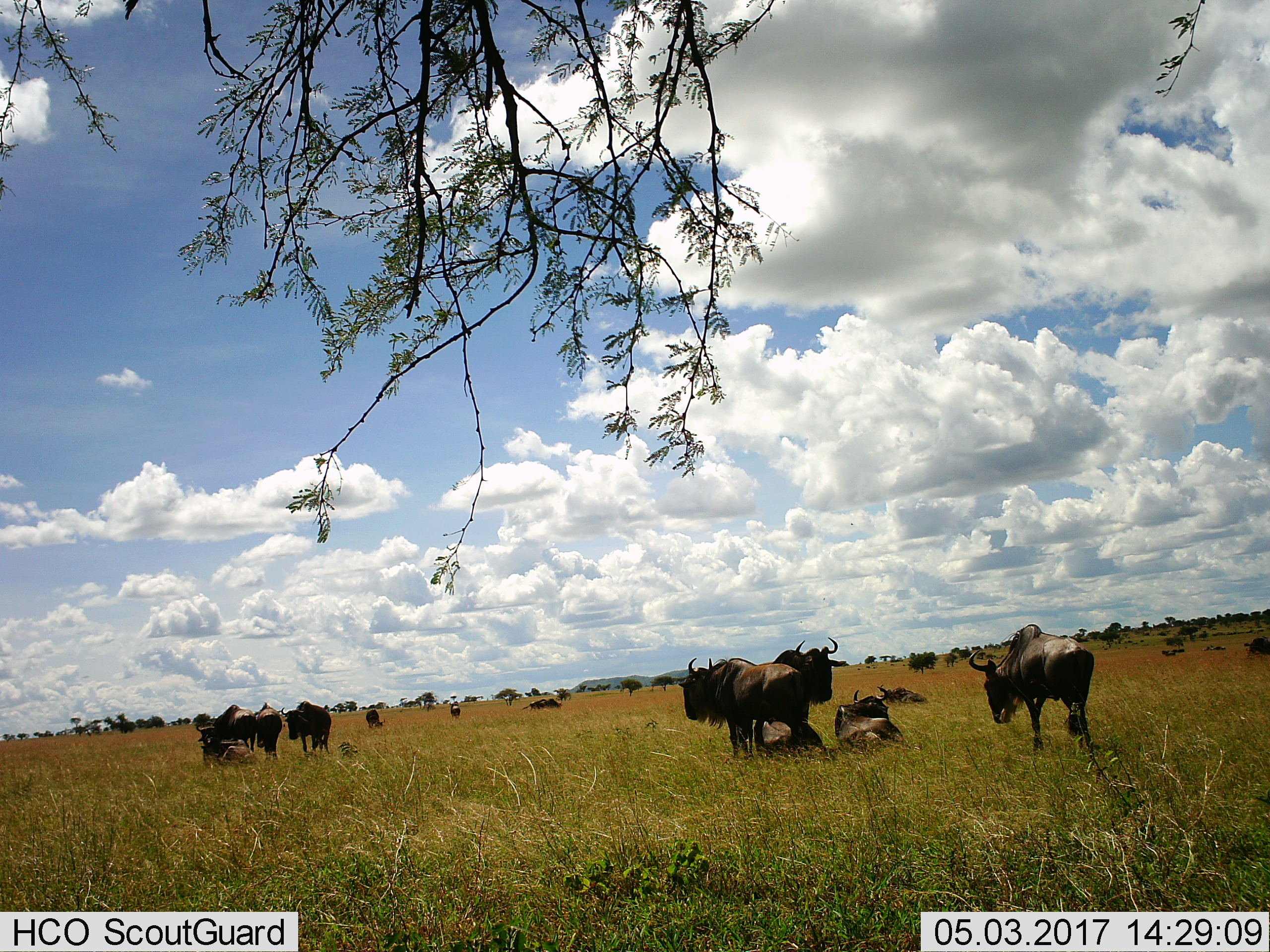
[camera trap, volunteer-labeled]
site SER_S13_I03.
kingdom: Animalia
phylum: Chordata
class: Mammalia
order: Artiodactyla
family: Bovidae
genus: Connochaetes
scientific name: Connochaetes taurinus taurinus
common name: blue wildebeest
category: wildebeestblue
Wildebeestblue (blue wildebeest) (Connochaetes taurinus taurinus), count 11-50. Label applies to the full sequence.